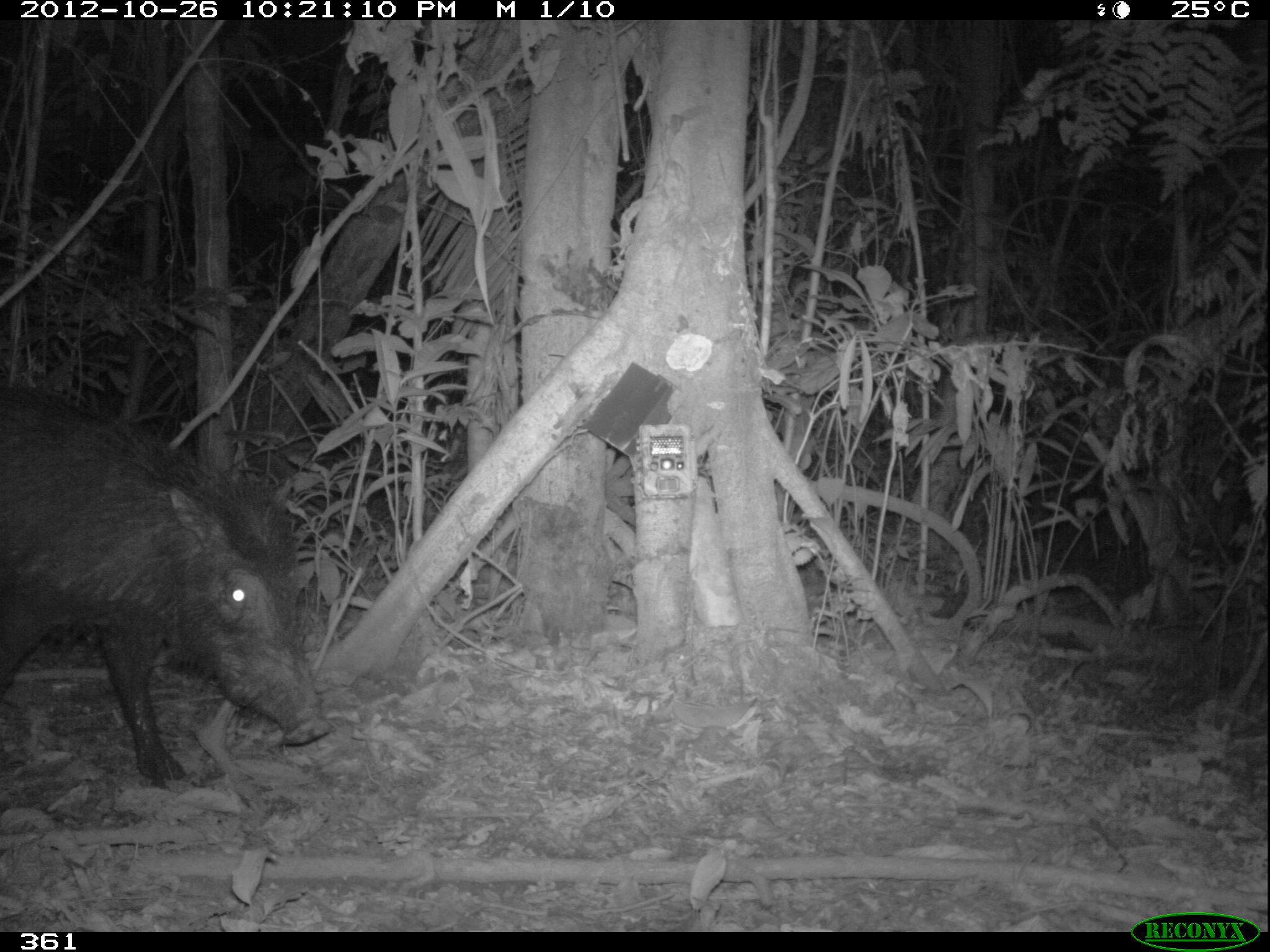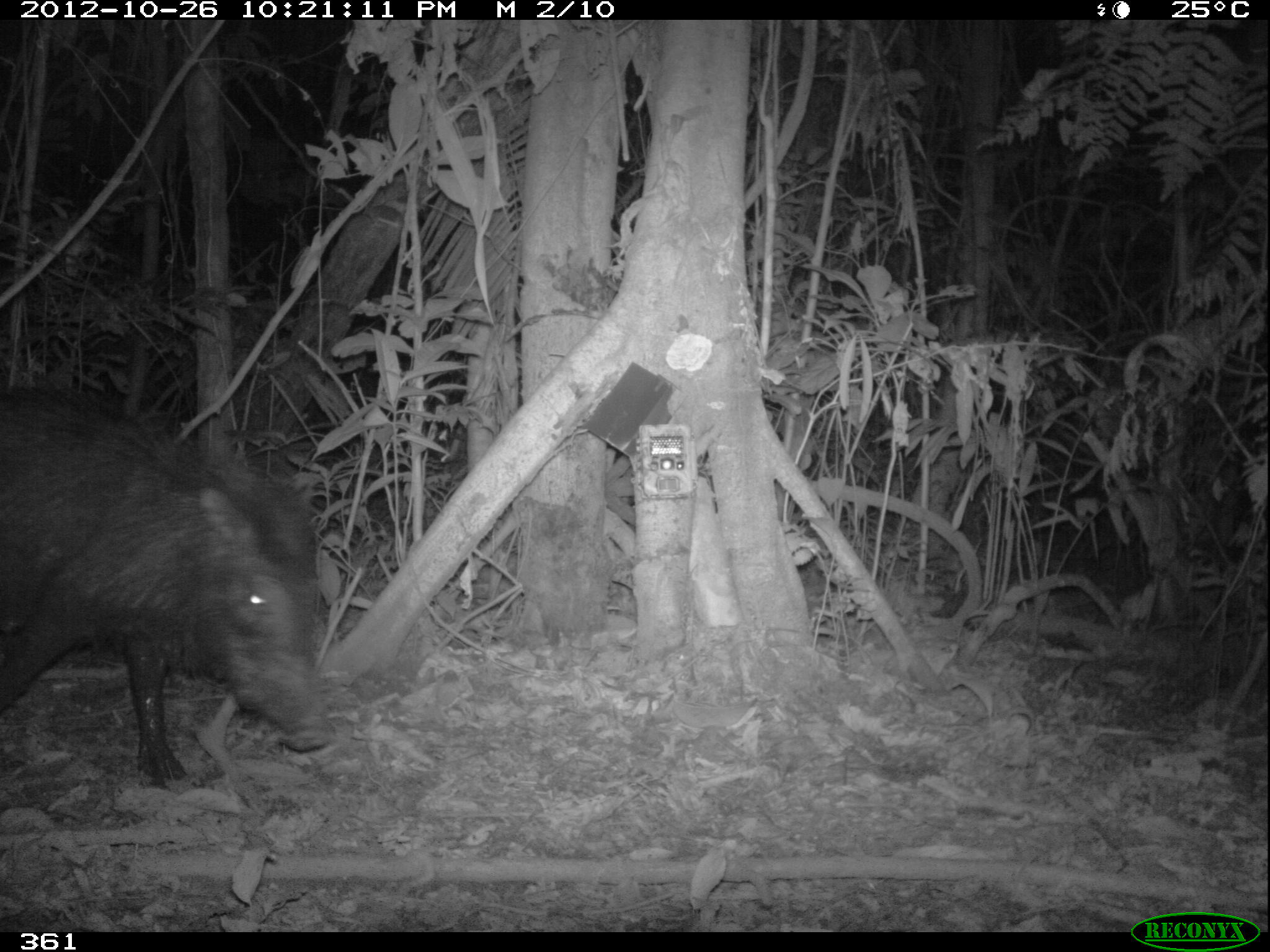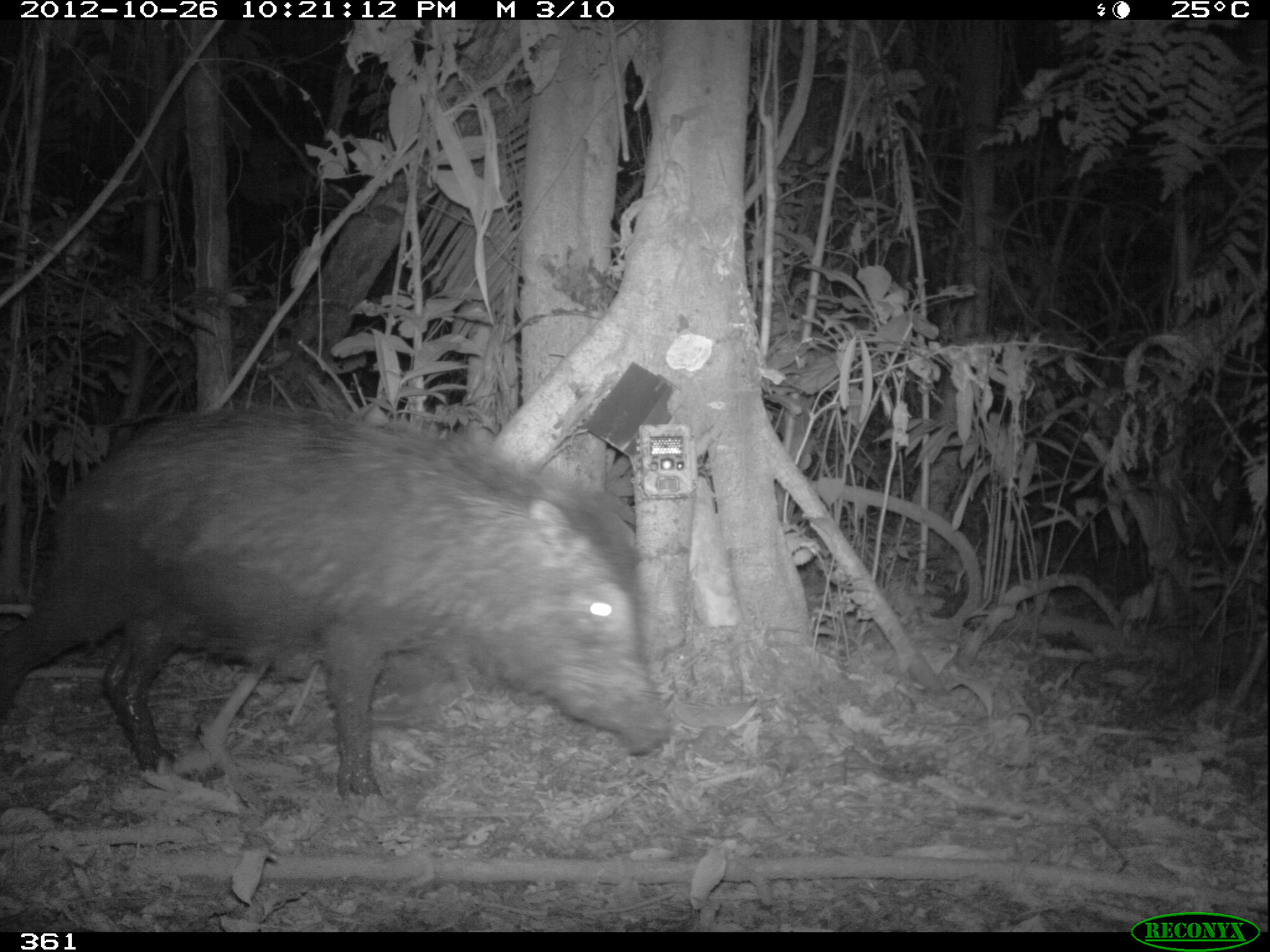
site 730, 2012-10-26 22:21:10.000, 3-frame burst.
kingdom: Animalia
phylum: Chordata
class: Mammalia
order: Artiodactyla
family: Tayassuidae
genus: Tayassu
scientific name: Tayassu pecari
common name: white-lipped peccary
Tayassu pecari (white-lipped peccary).